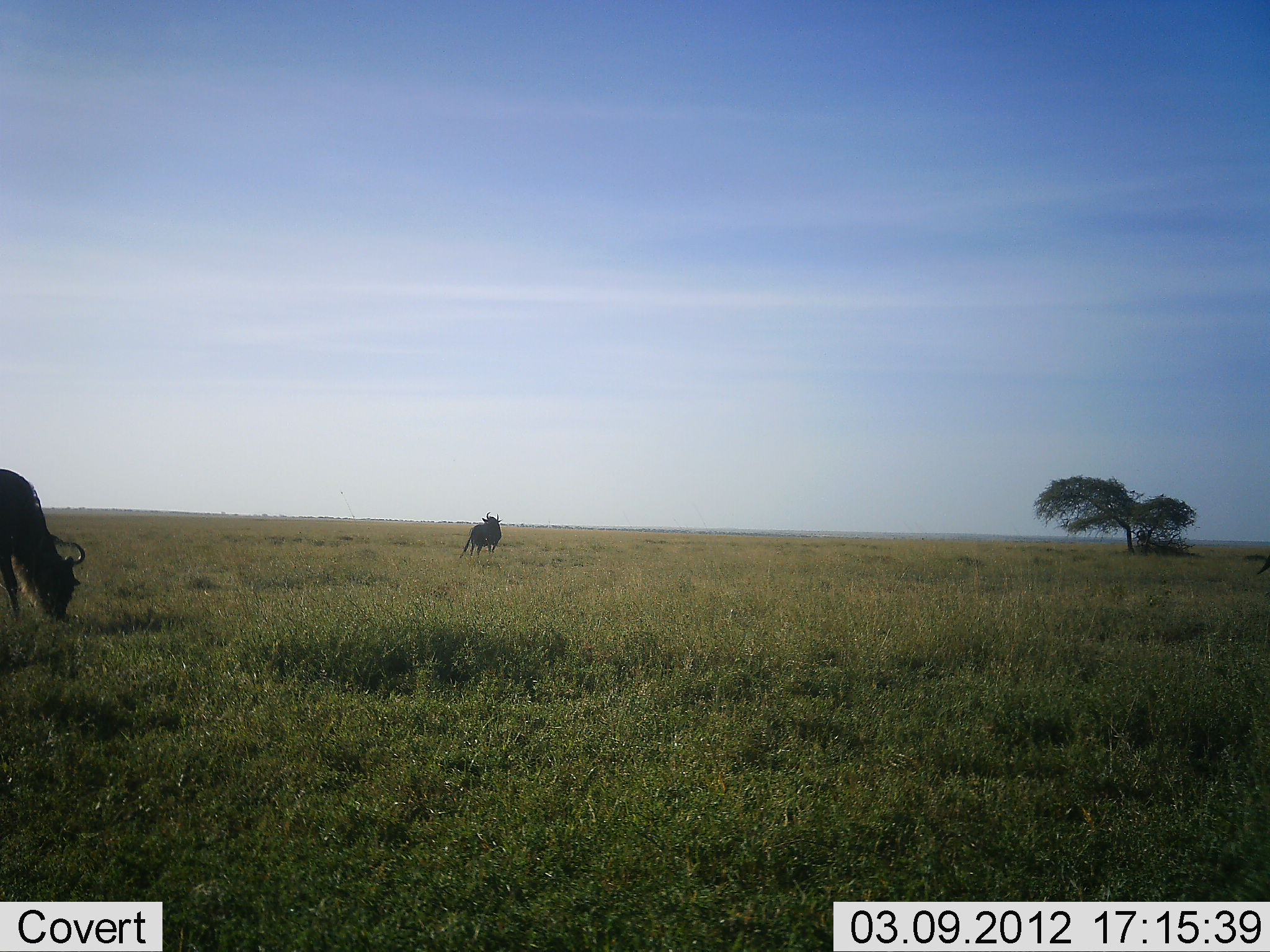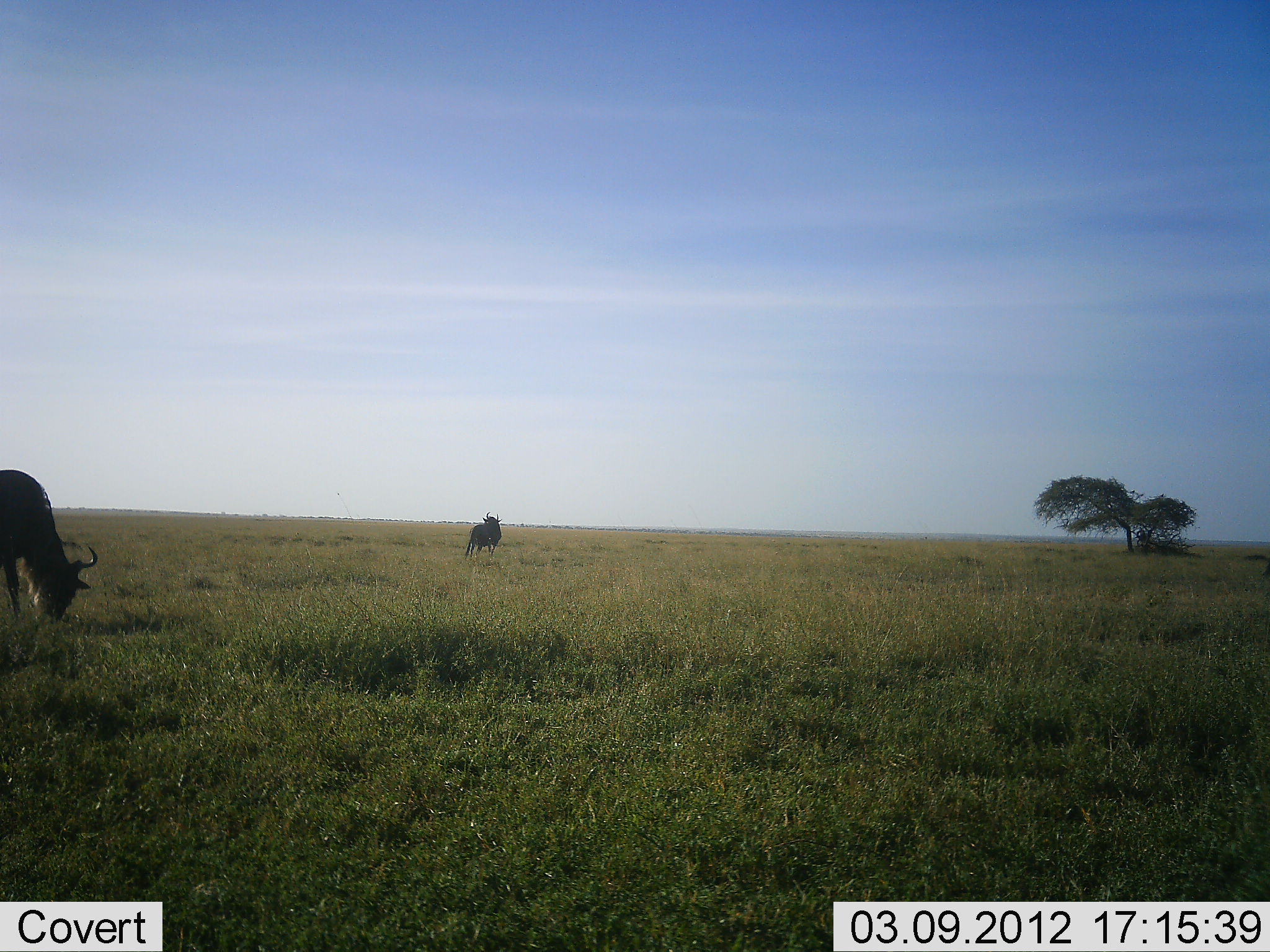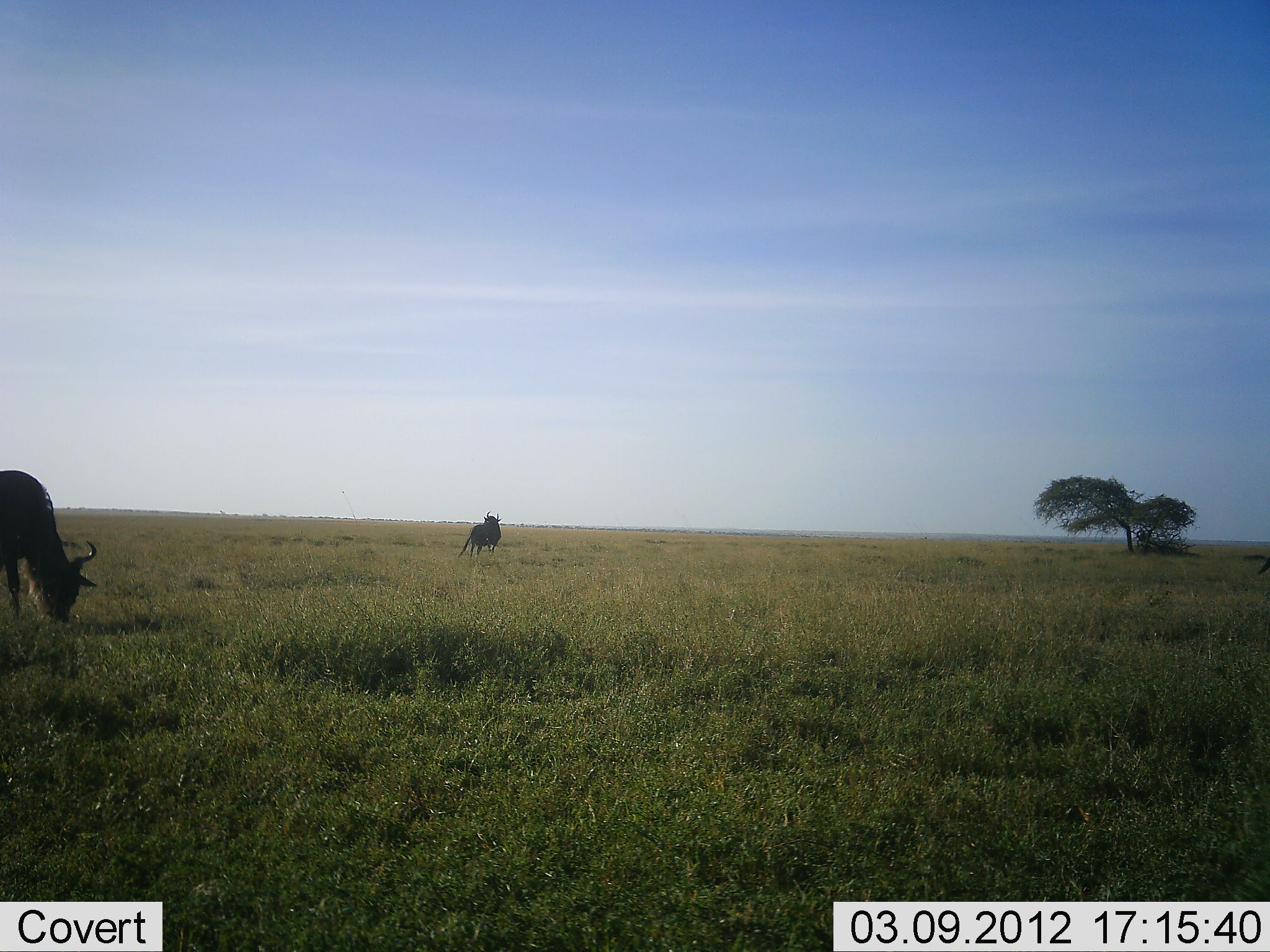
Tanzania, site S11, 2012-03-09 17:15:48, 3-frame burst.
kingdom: Animalia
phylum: Chordata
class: Mammalia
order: Artiodactyla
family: Bovidae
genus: Connochaetes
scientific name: Connochaetes taurinus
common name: blue wildebeest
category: wildebeest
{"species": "wildebeest (blue wildebeest) (Connochaetes taurinus)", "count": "2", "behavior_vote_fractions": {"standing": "57%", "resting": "0%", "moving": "0%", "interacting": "0%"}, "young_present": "0%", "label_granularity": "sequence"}